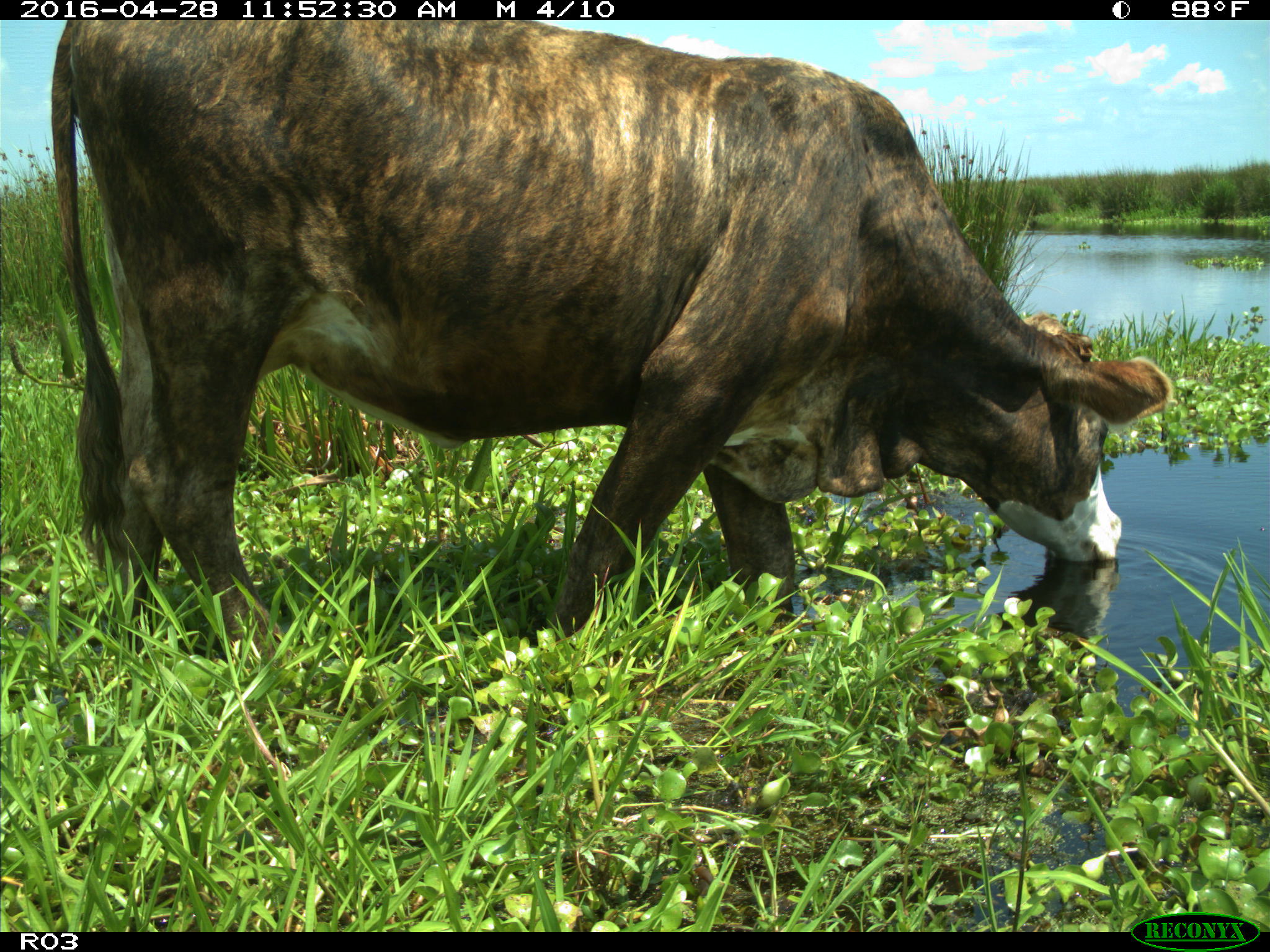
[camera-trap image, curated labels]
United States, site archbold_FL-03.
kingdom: Animalia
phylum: Chordata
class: Mammalia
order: Artiodactyla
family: Bovidae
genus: Bos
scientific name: Bos taurus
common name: domestic cow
Bos taurus (domestic cow).